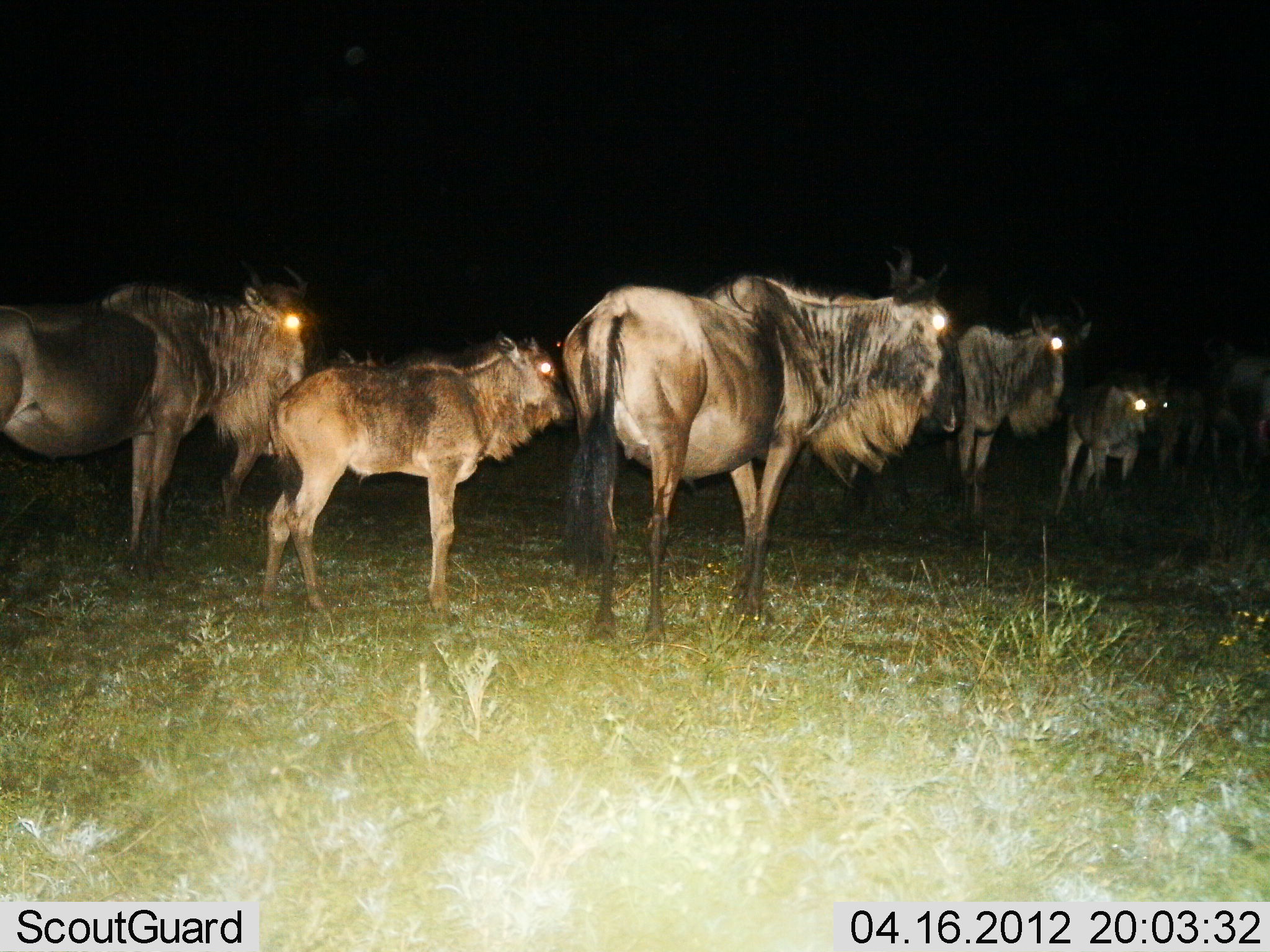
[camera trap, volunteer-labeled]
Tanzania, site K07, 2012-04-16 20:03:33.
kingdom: Animalia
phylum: Chordata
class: Mammalia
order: Artiodactyla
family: Bovidae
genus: Connochaetes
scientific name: Connochaetes taurinus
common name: blue wildebeest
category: wildebeest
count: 7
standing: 93%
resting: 7%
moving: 7%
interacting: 0%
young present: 87%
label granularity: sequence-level